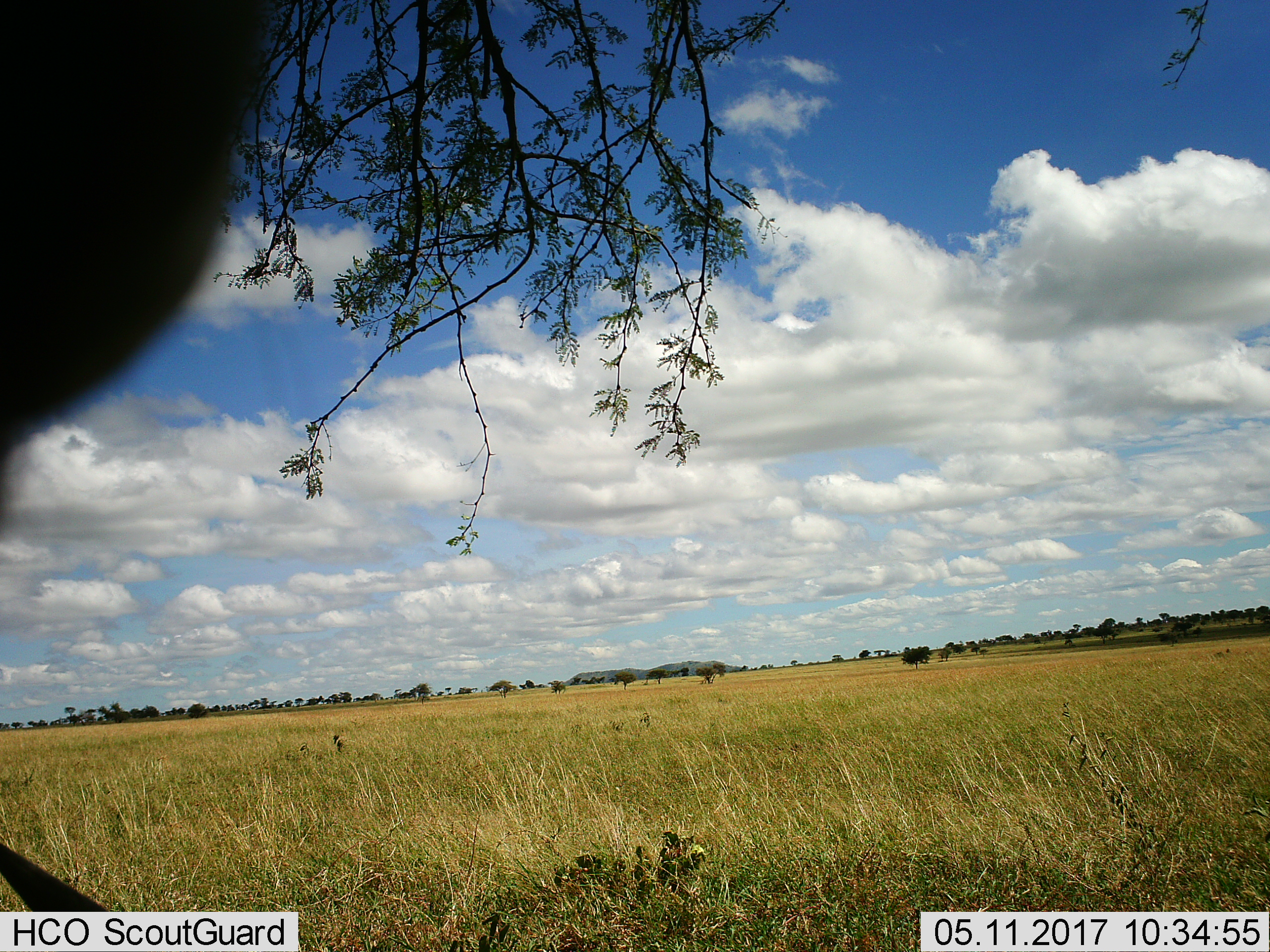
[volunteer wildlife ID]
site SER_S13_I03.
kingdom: Animalia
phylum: Chordata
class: Mammalia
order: Artiodactyla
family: Bovidae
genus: Connochaetes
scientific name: Connochaetes taurinus taurinus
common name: blue wildebeest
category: wildebeestblue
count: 1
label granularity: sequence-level